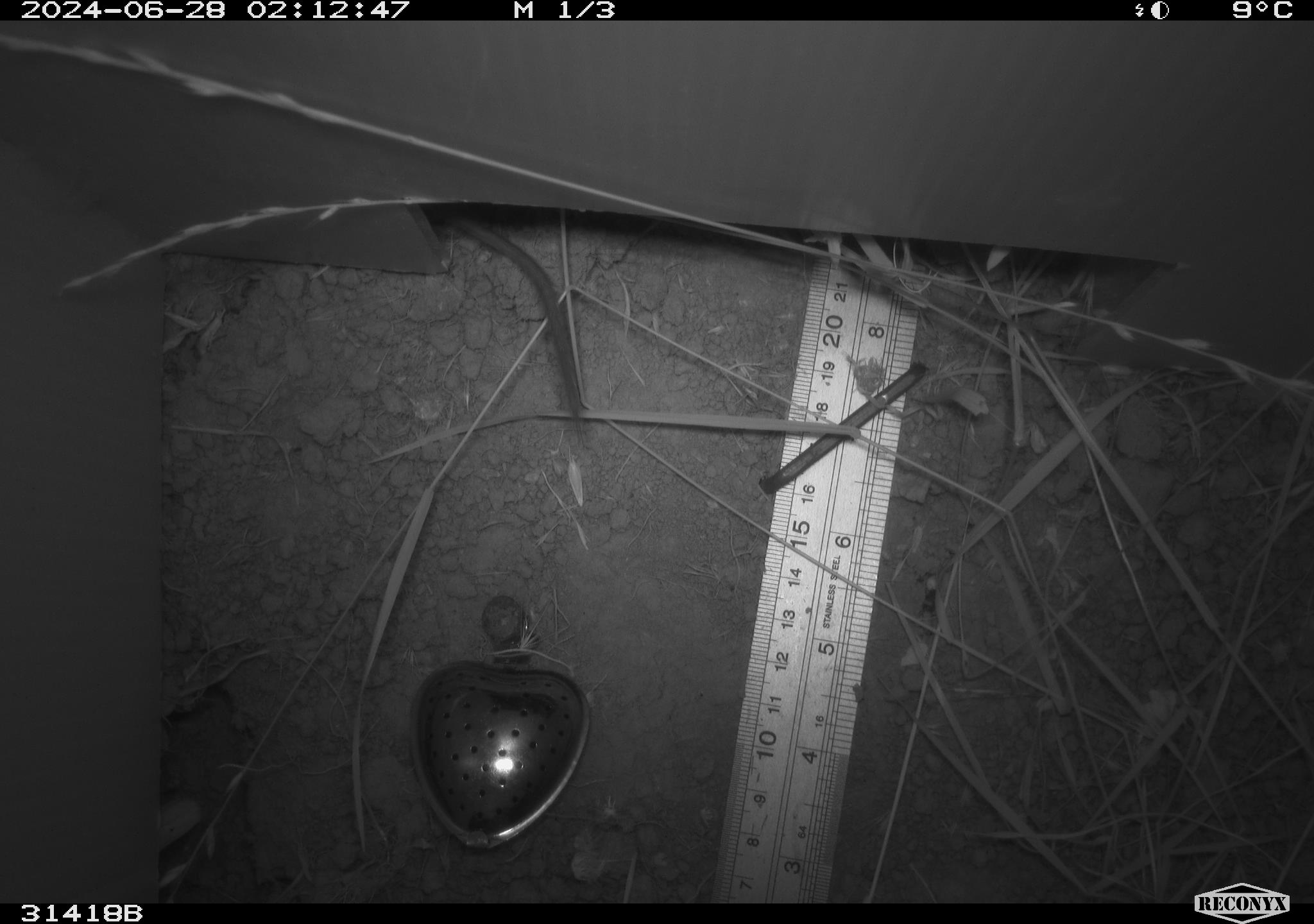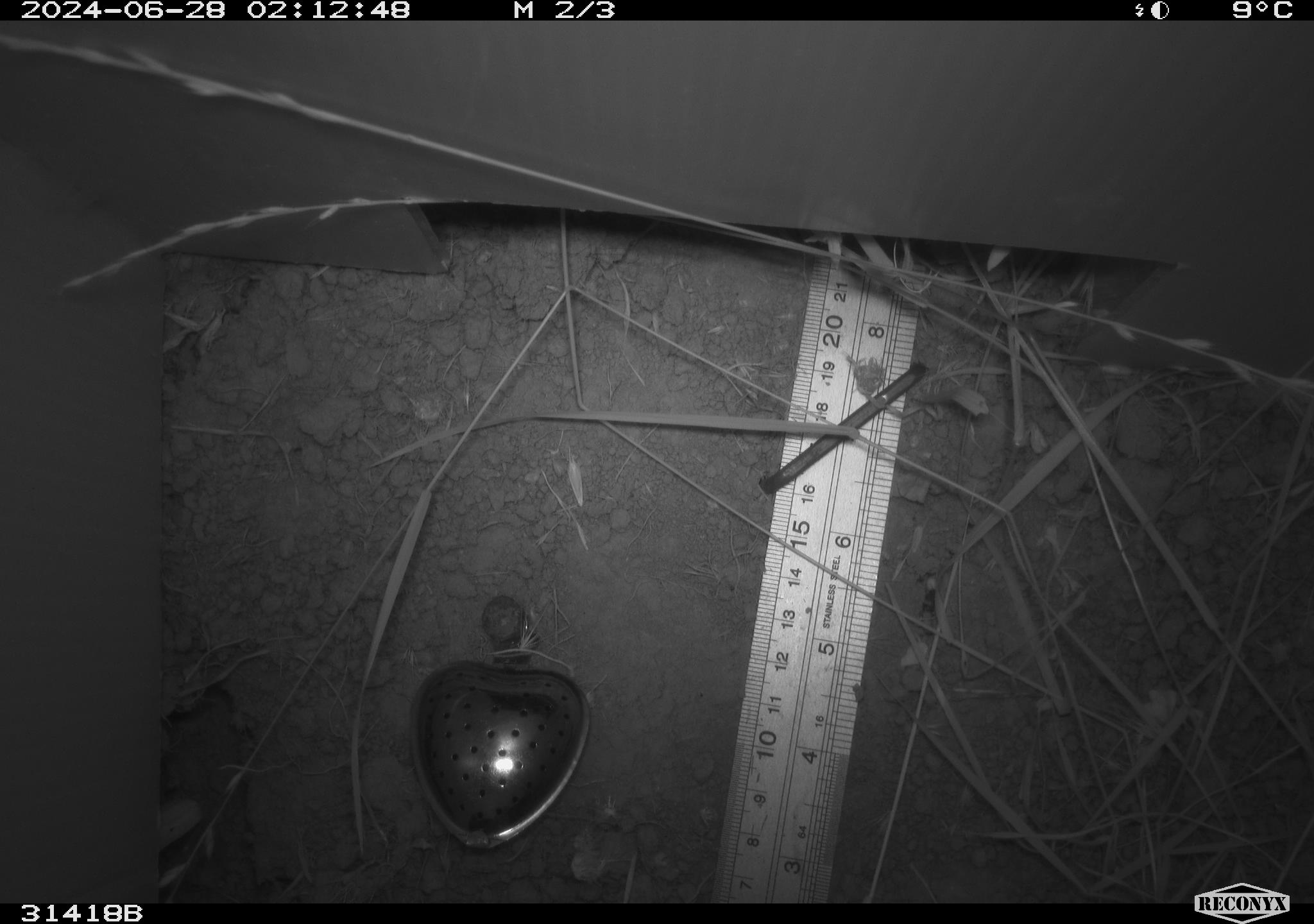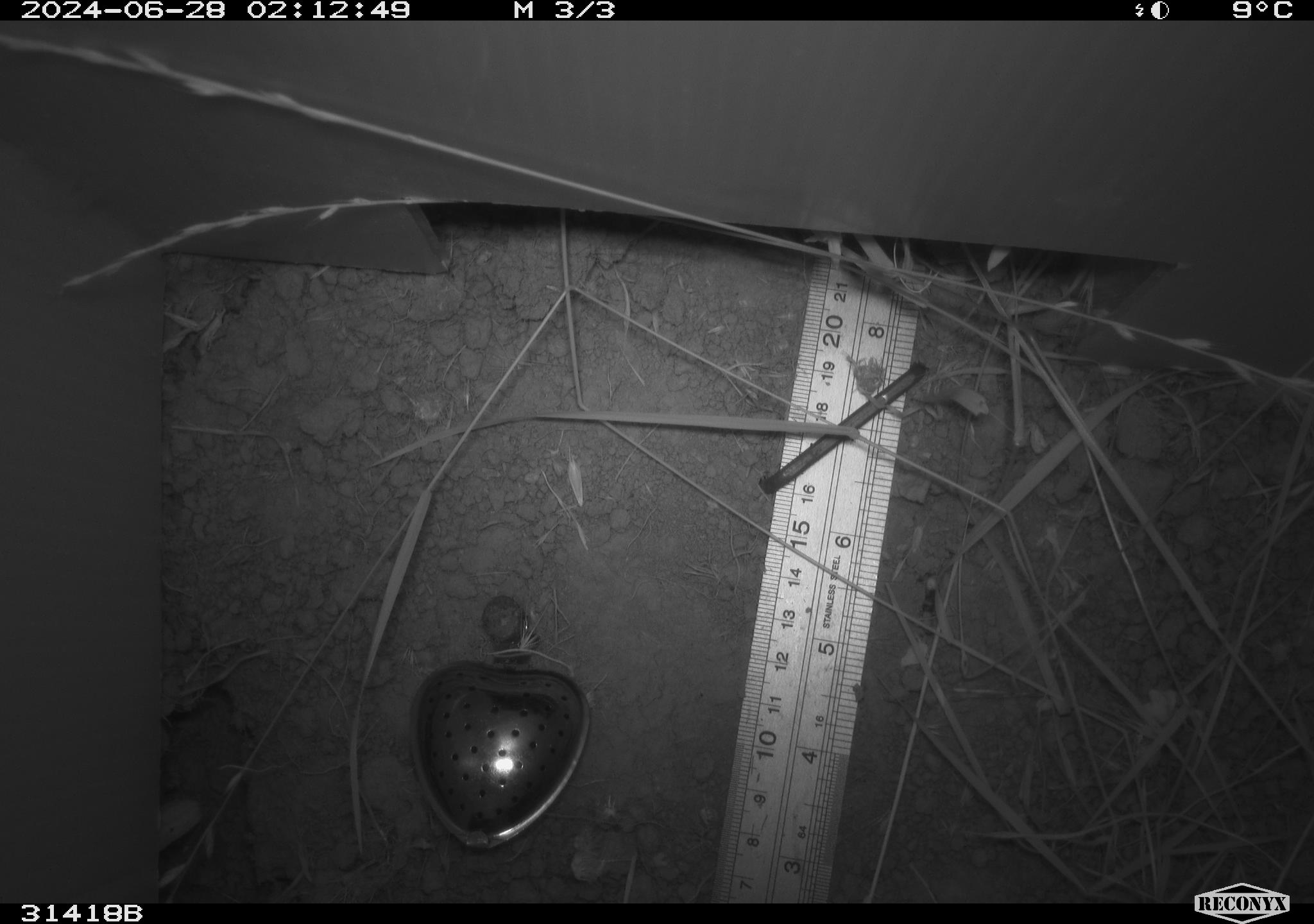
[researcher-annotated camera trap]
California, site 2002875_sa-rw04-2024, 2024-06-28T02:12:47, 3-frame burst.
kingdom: Animalia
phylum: Chordata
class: Mammalia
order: Rodentia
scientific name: Rodentia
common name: rodent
Rodent (Rodentia).